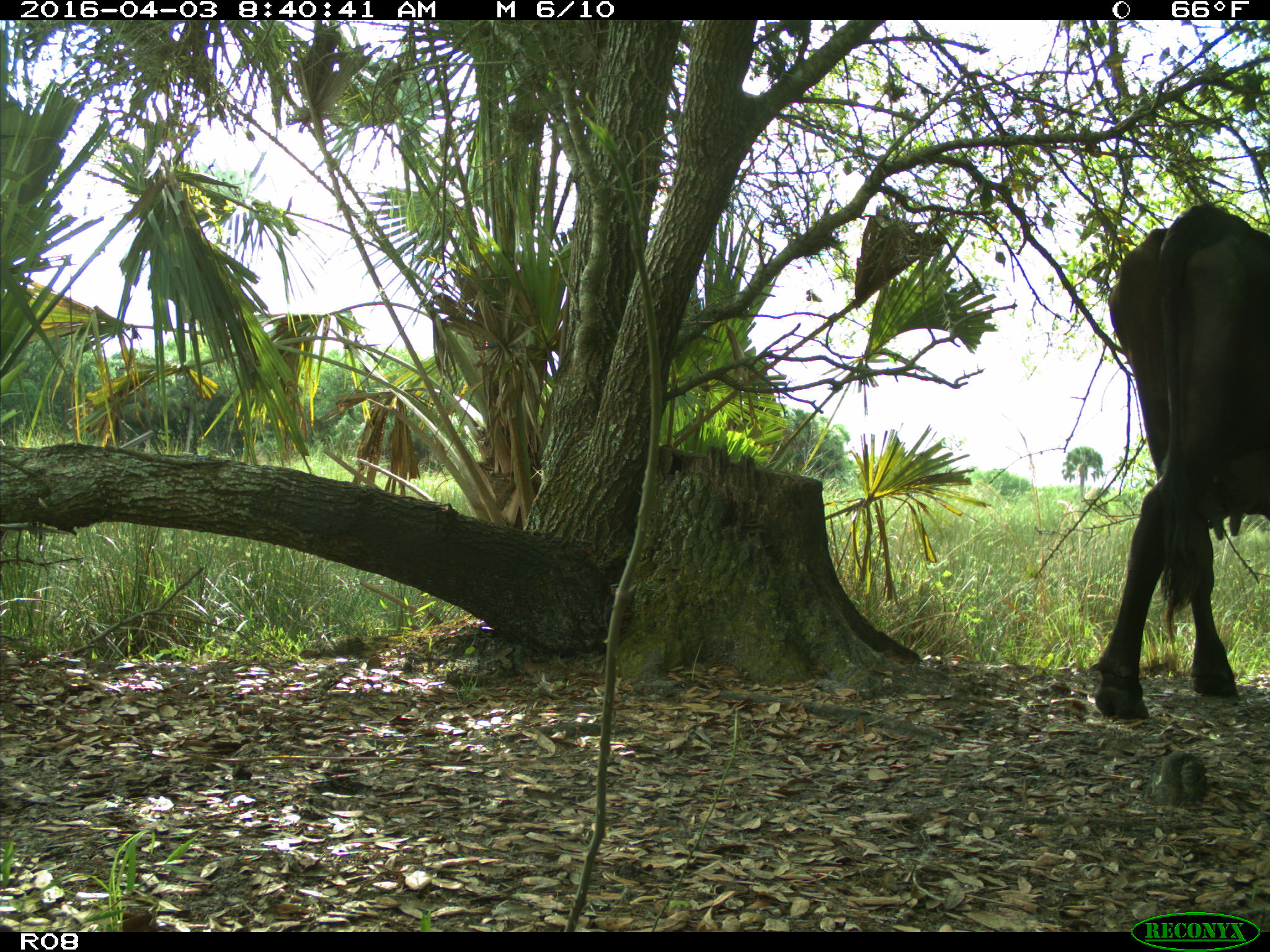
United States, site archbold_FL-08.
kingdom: Animalia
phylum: Chordata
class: Mammalia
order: Artiodactyla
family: Bovidae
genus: Bos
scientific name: Bos taurus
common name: domestic cow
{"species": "Bos taurus (domestic cow)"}